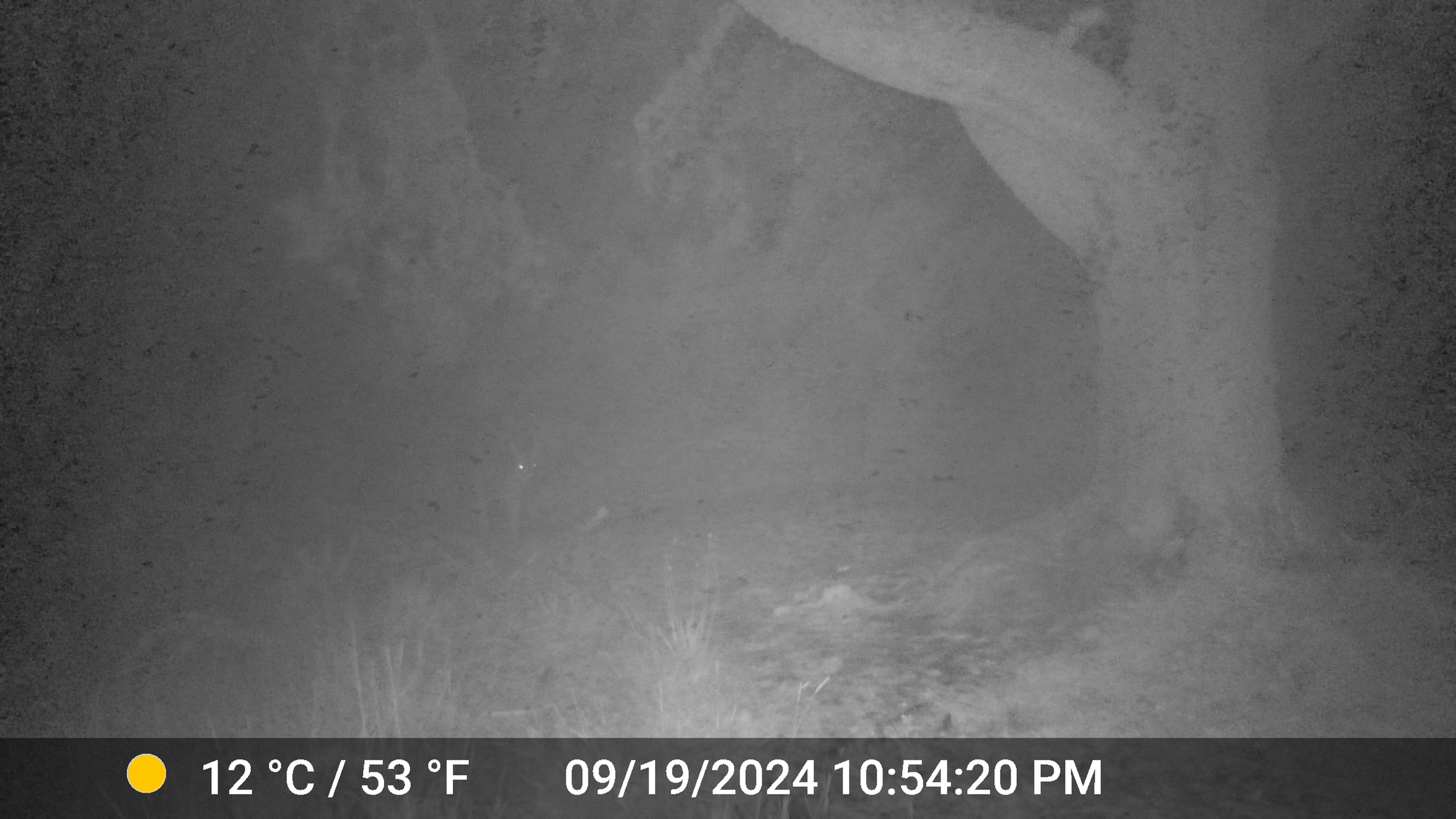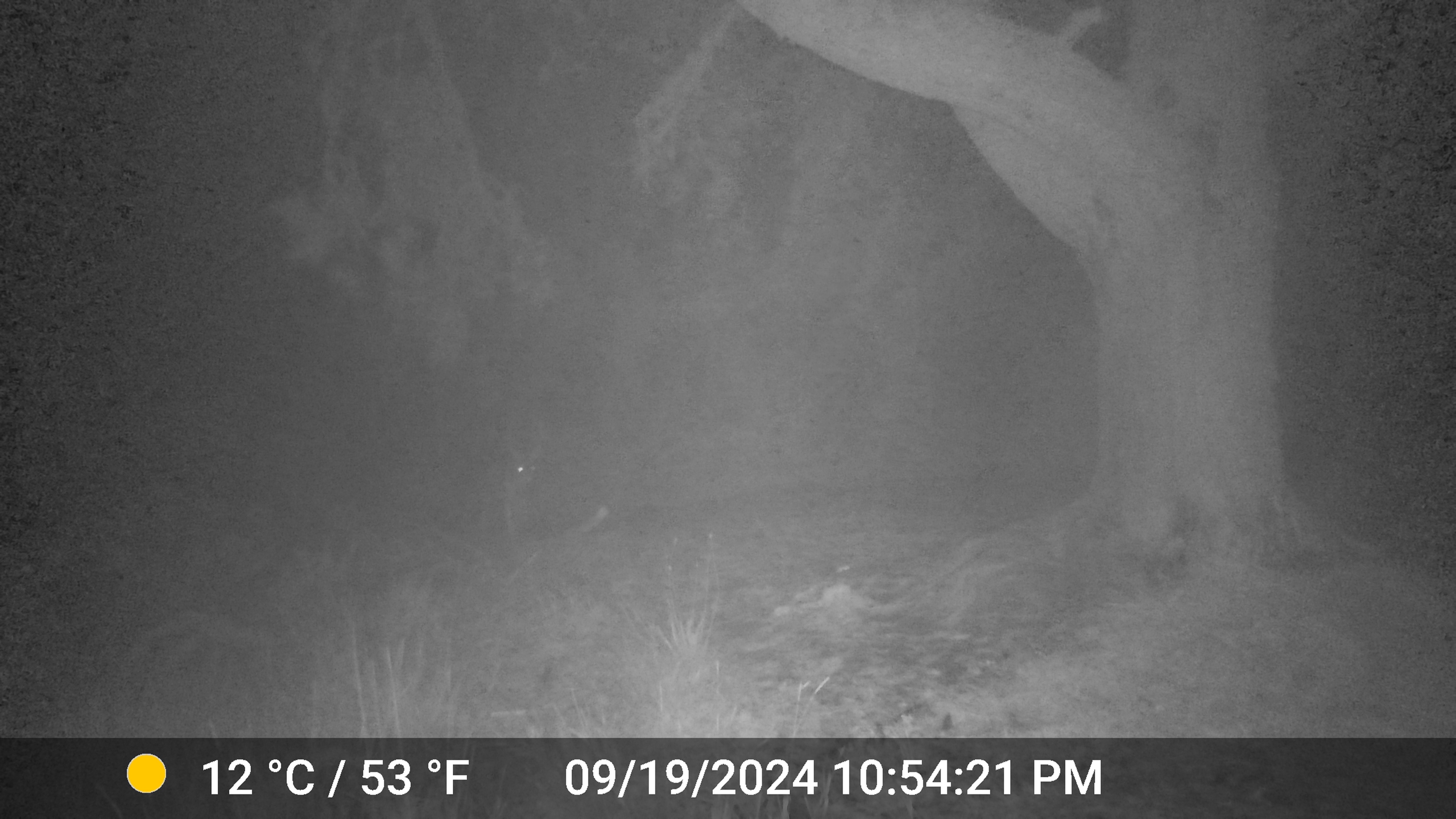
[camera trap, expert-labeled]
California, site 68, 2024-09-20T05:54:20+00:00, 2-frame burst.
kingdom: Animalia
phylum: Chordata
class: Mammalia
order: Artiodactyla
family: Cervidae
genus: Odocoileus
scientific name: Odocoileus hemionus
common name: mule deer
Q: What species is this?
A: Mule deer (Odocoileus hemionus).